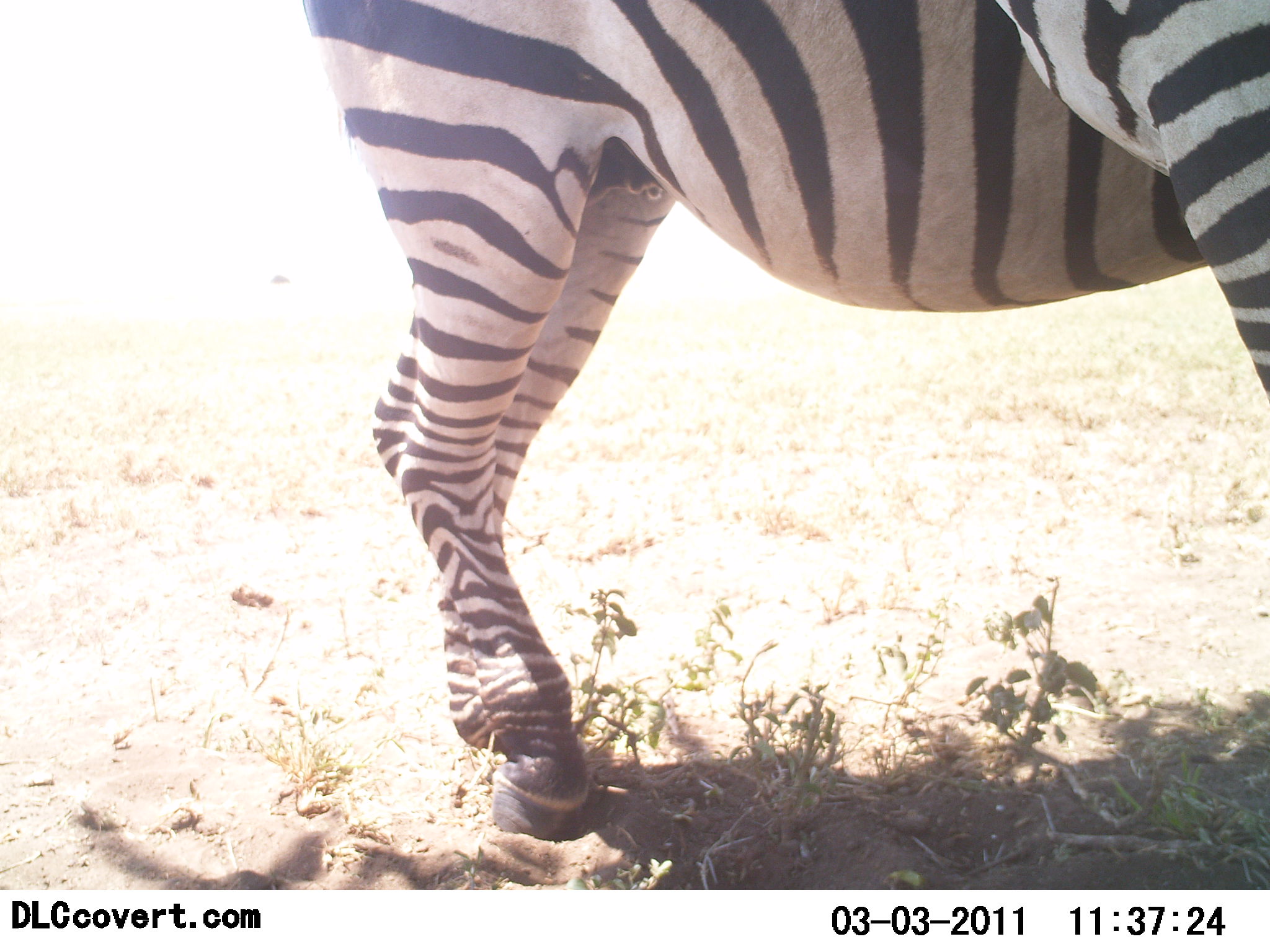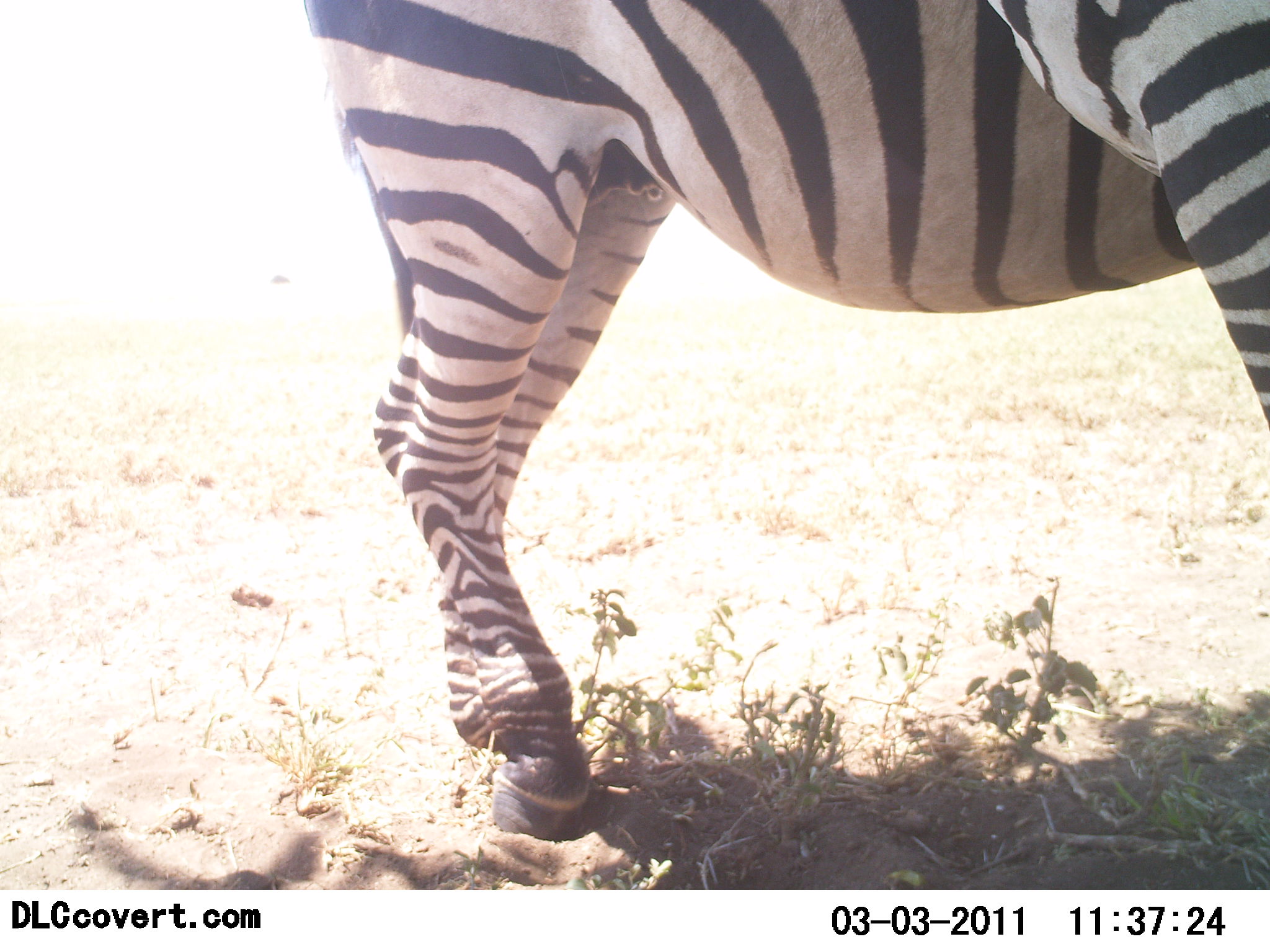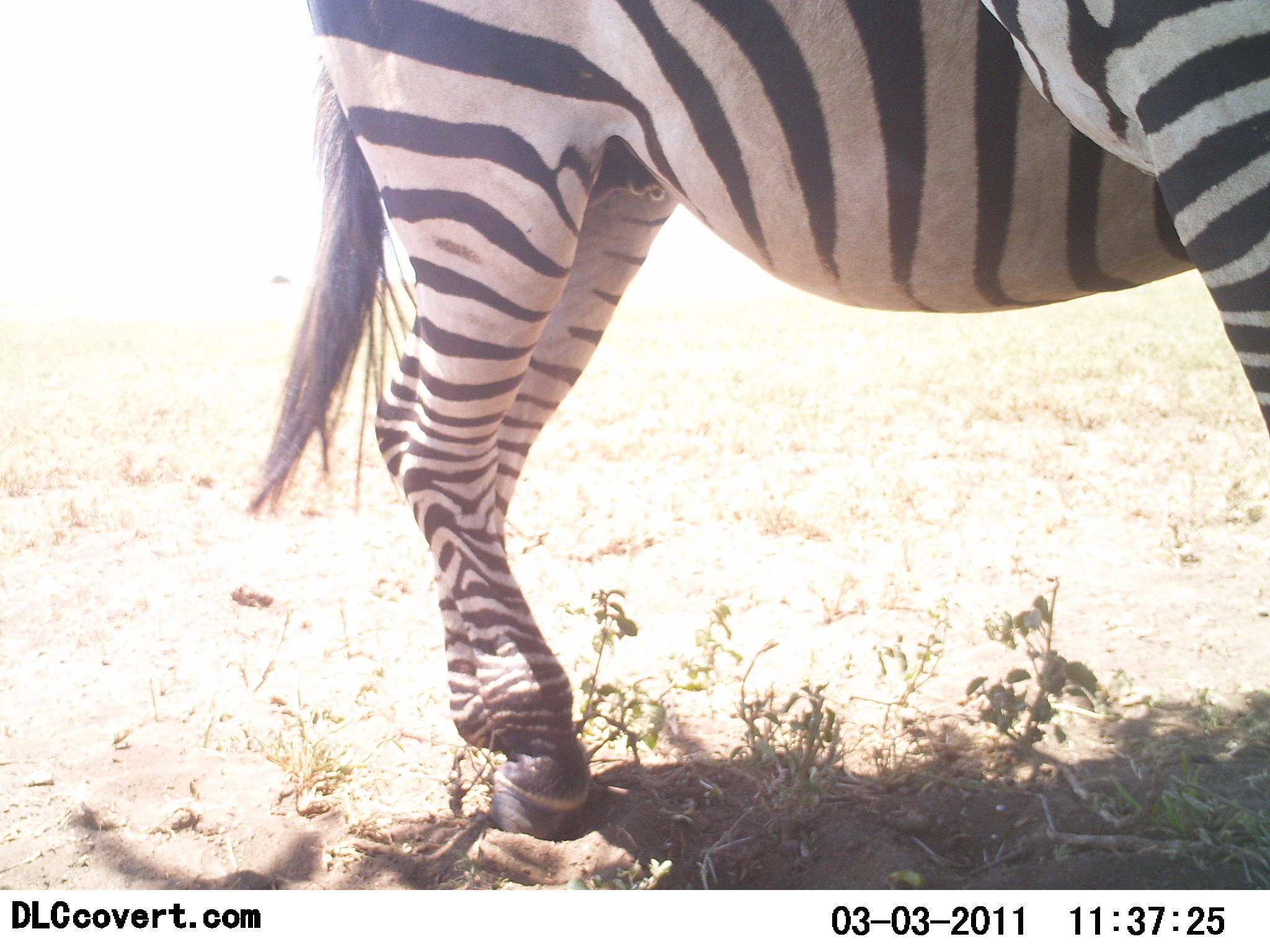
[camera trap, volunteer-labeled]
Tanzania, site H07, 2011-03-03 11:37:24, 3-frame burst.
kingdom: Animalia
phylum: Chordata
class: Mammalia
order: Perissodactyla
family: Equidae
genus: Equus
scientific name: Equus quagga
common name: plains zebra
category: zebra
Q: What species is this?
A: Zebra (plains zebra) (Equus quagga).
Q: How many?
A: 1.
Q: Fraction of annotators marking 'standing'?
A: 88%.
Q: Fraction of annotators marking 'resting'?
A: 12%.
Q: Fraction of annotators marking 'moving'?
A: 6%.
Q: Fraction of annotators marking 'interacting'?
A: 6%.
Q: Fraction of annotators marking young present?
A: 0%.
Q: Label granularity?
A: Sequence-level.